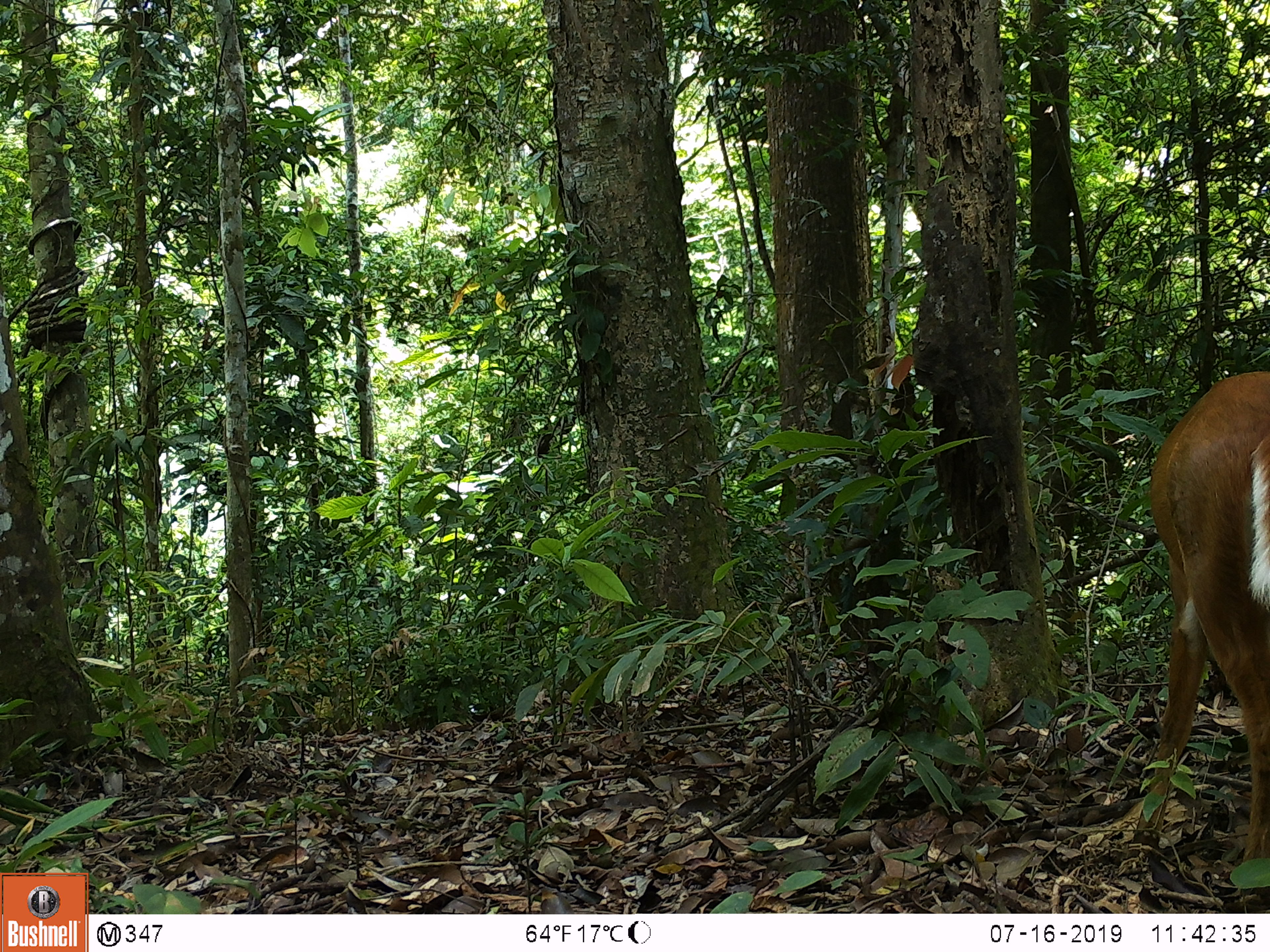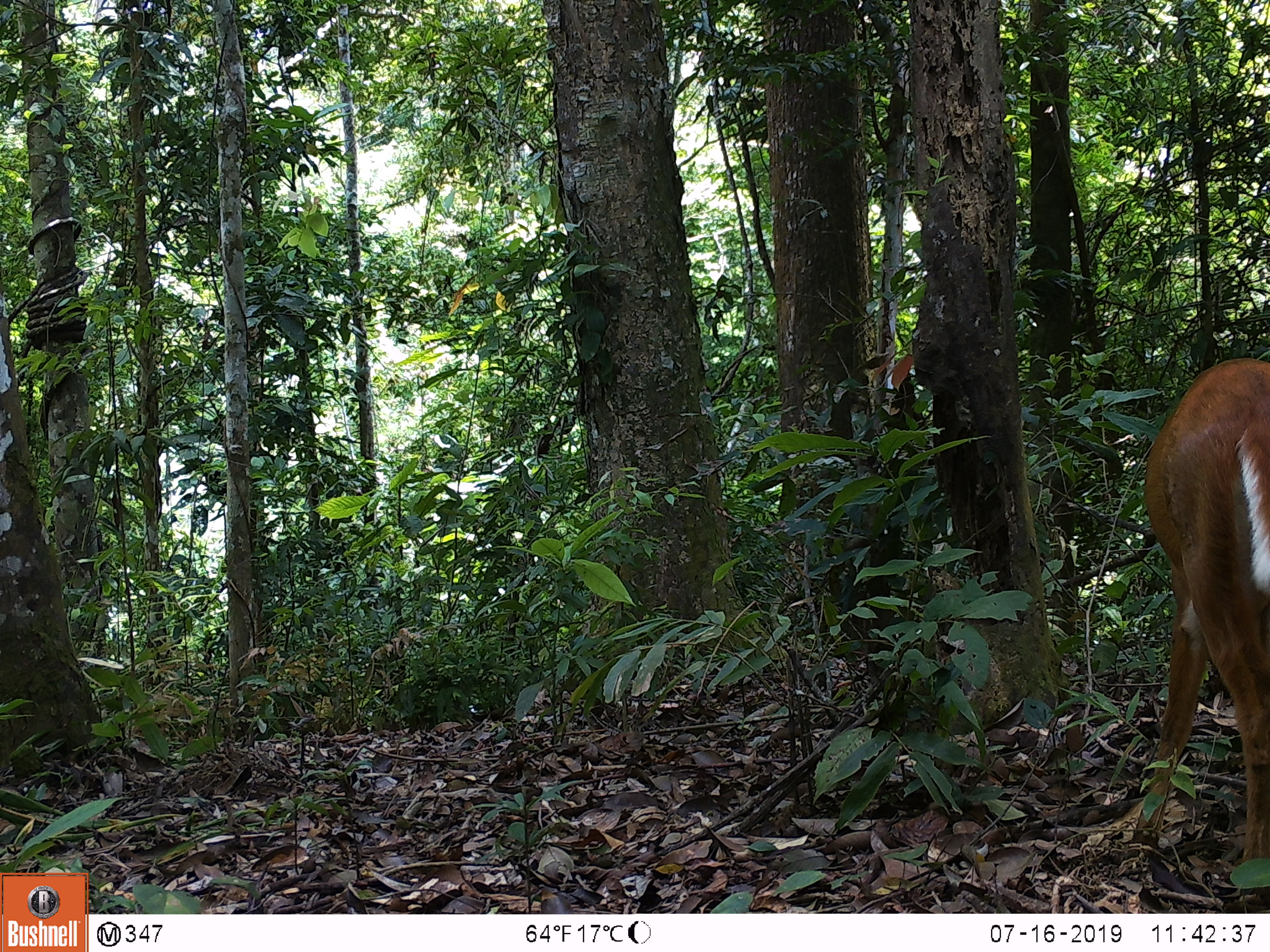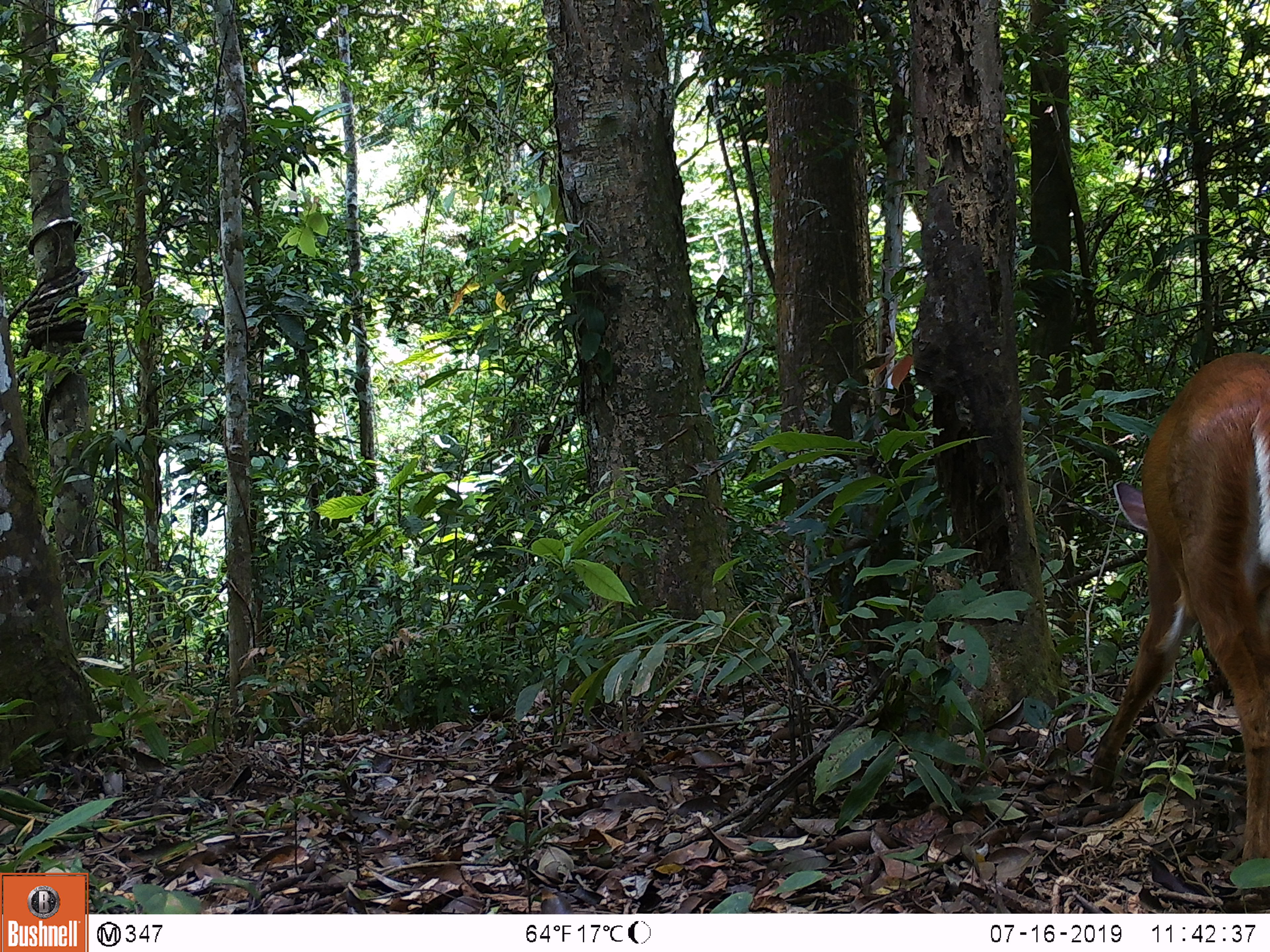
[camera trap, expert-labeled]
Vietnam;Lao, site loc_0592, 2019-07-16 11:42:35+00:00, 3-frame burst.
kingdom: Animalia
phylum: Chordata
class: Mammalia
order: Artiodactyla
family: Cervidae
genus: Muntiacus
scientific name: Muntiacus muntjak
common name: red muntjac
Red muntjac (Muntiacus muntjak). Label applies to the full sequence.